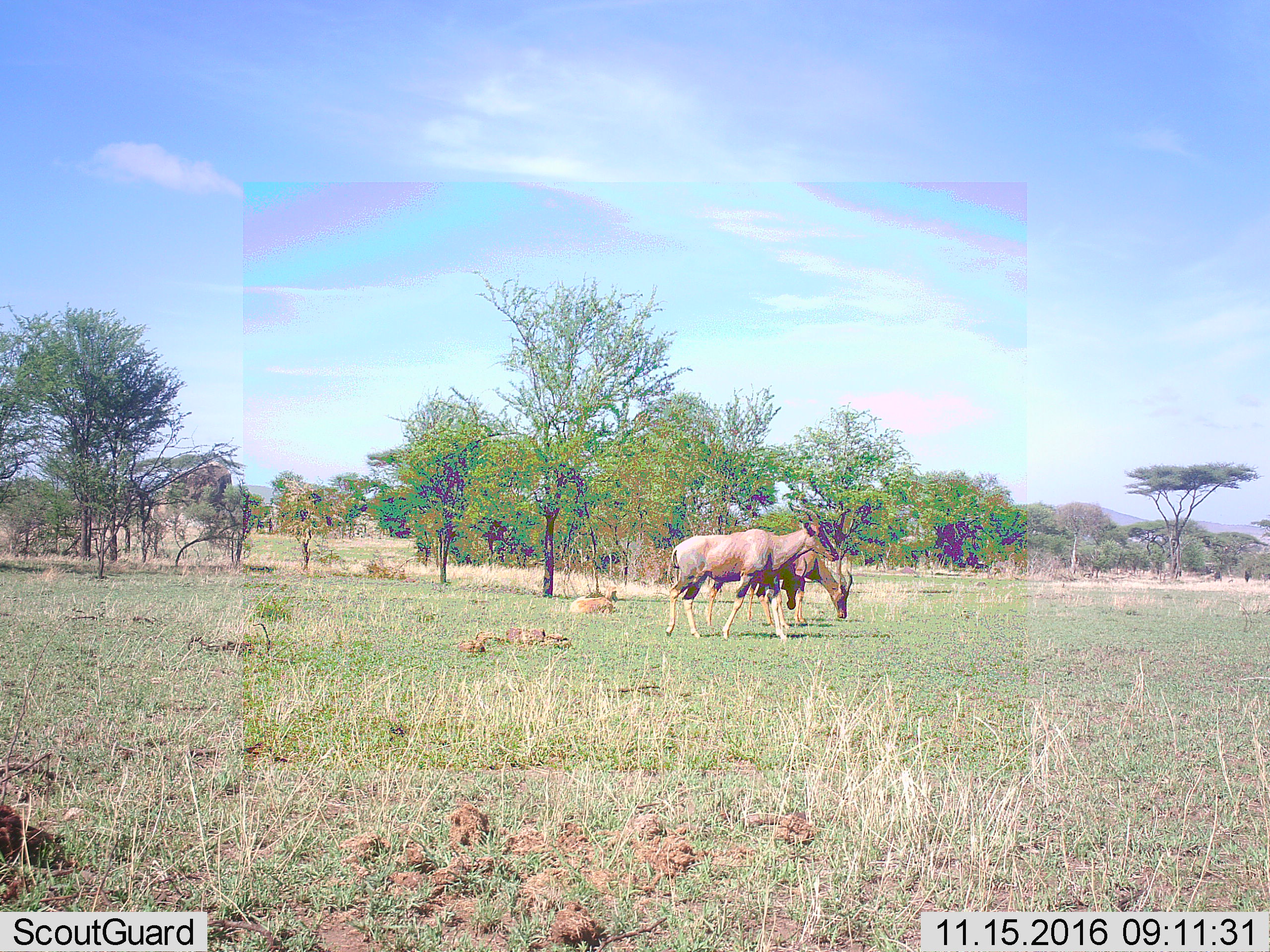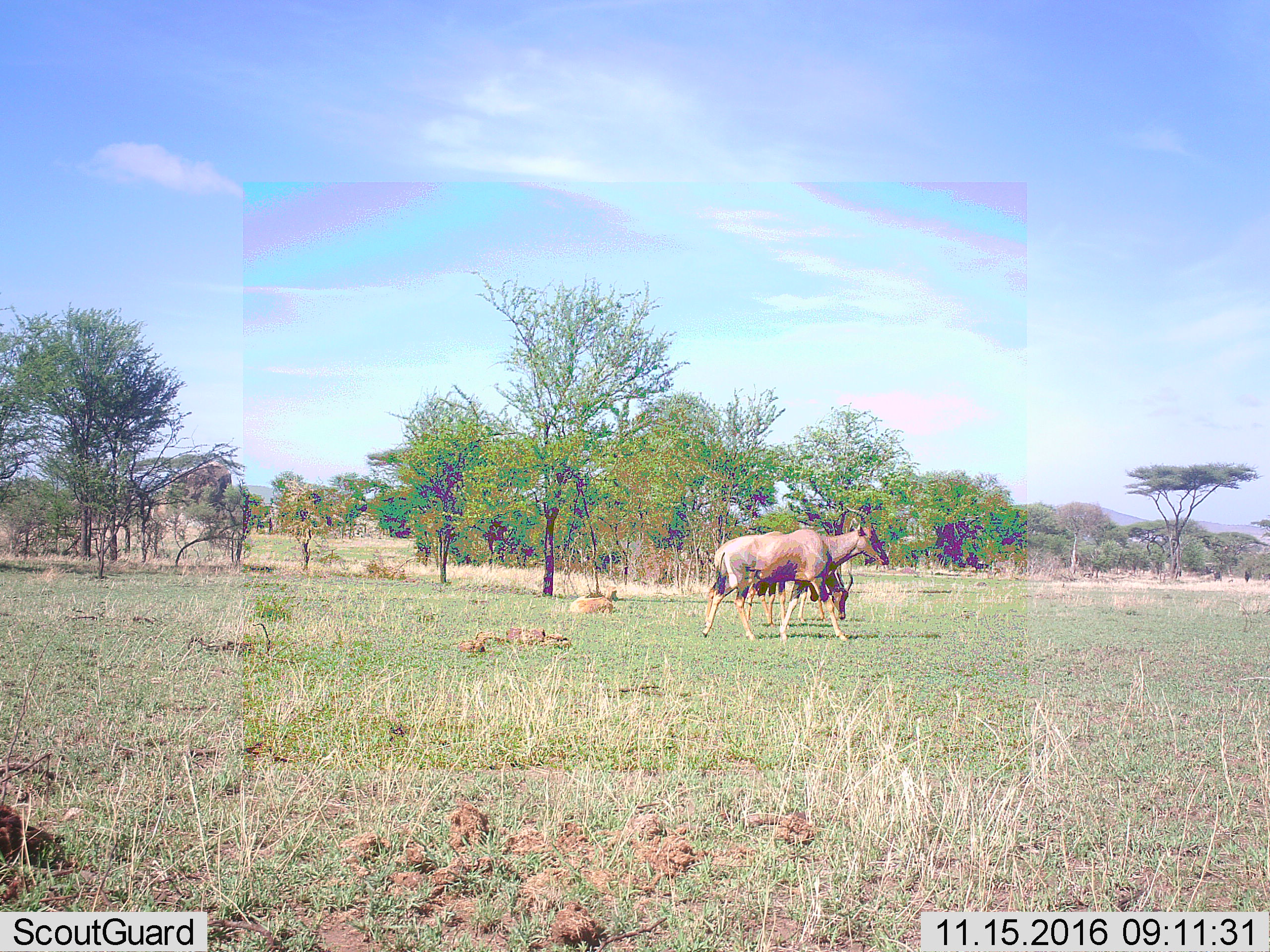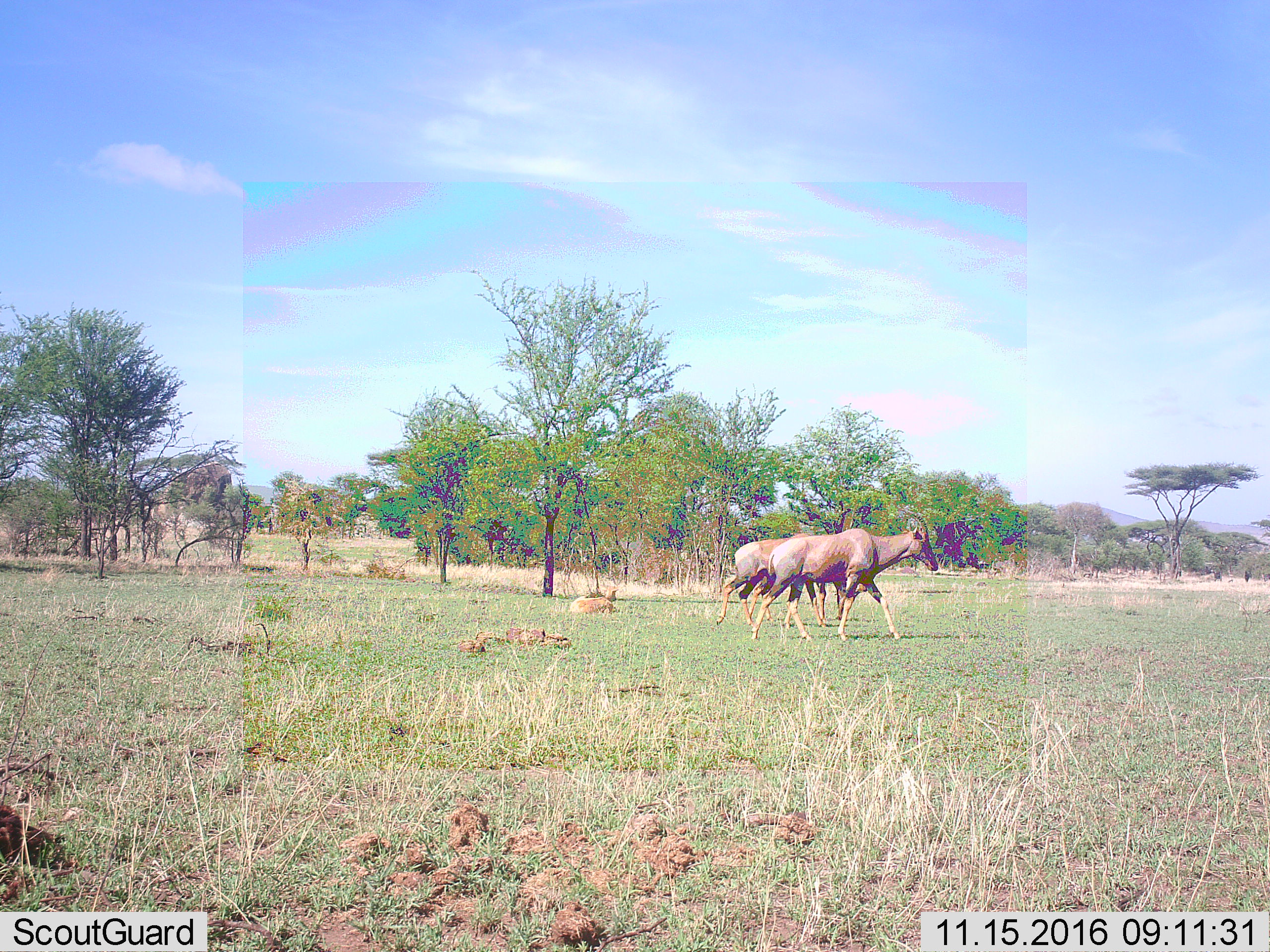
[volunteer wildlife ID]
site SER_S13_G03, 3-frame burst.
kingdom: Animalia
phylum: Chordata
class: Mammalia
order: Artiodactyla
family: Bovidae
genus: Tragelaphus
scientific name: Tragelaphus oryx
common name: eland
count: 2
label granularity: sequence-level